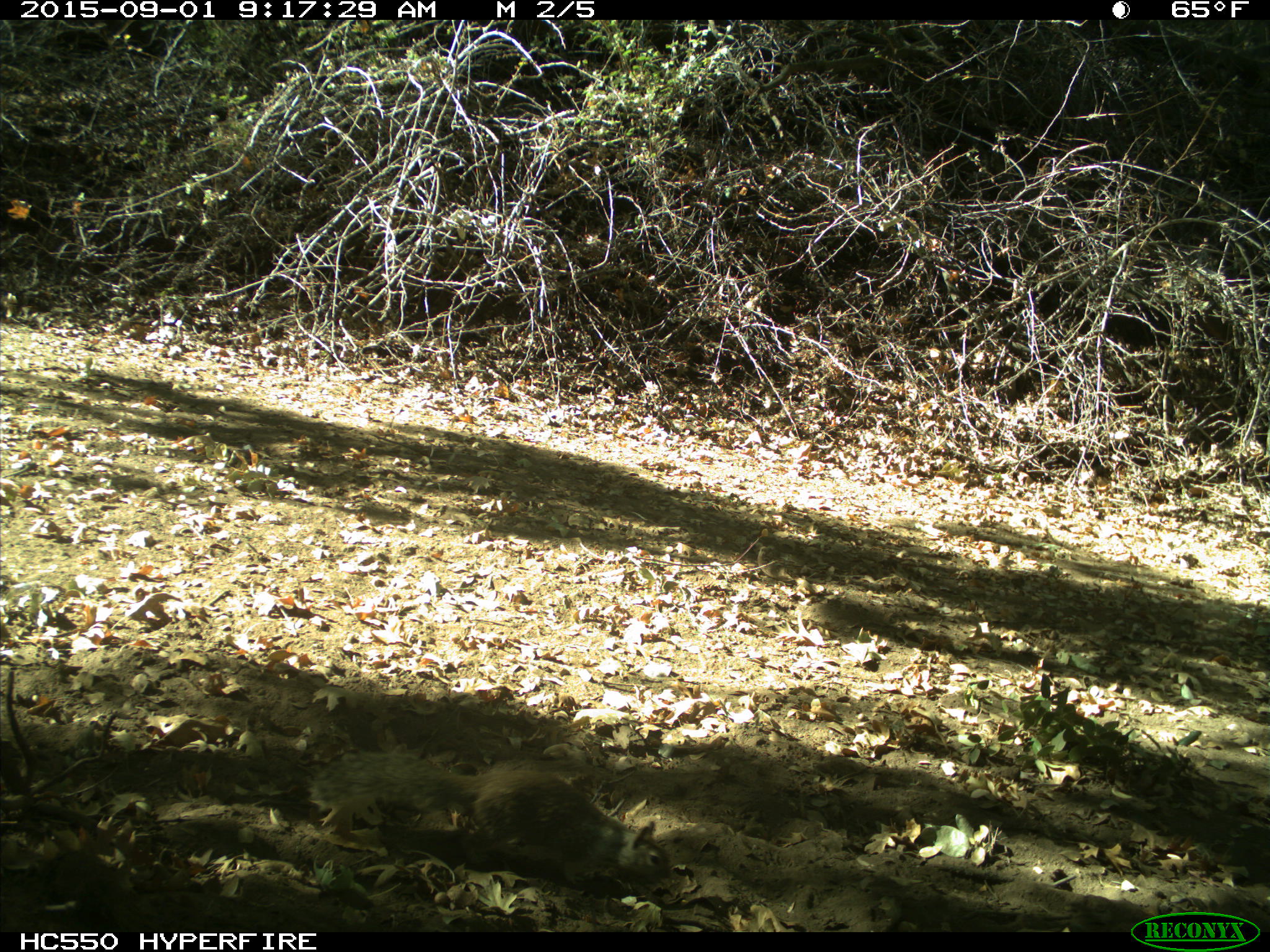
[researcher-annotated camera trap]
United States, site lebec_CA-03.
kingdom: Animalia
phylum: Chordata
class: Mammalia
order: Rodentia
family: Sciuridae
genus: Otospermophilus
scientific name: Otospermophilus beecheyi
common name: california ground squirrel